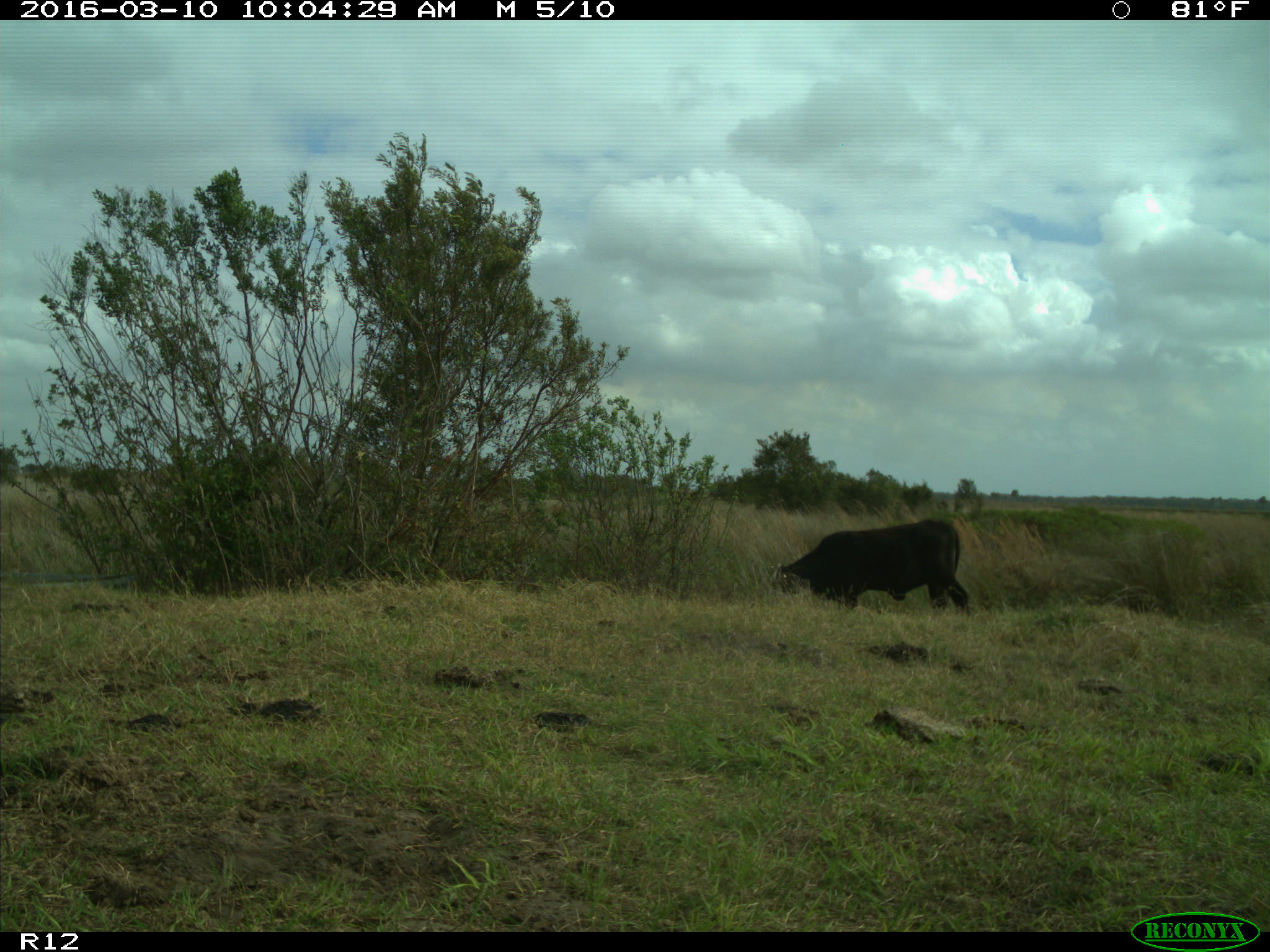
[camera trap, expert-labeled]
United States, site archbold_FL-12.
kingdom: Animalia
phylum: Chordata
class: Mammalia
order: Artiodactyla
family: Bovidae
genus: Bos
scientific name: Bos taurus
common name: domestic cow